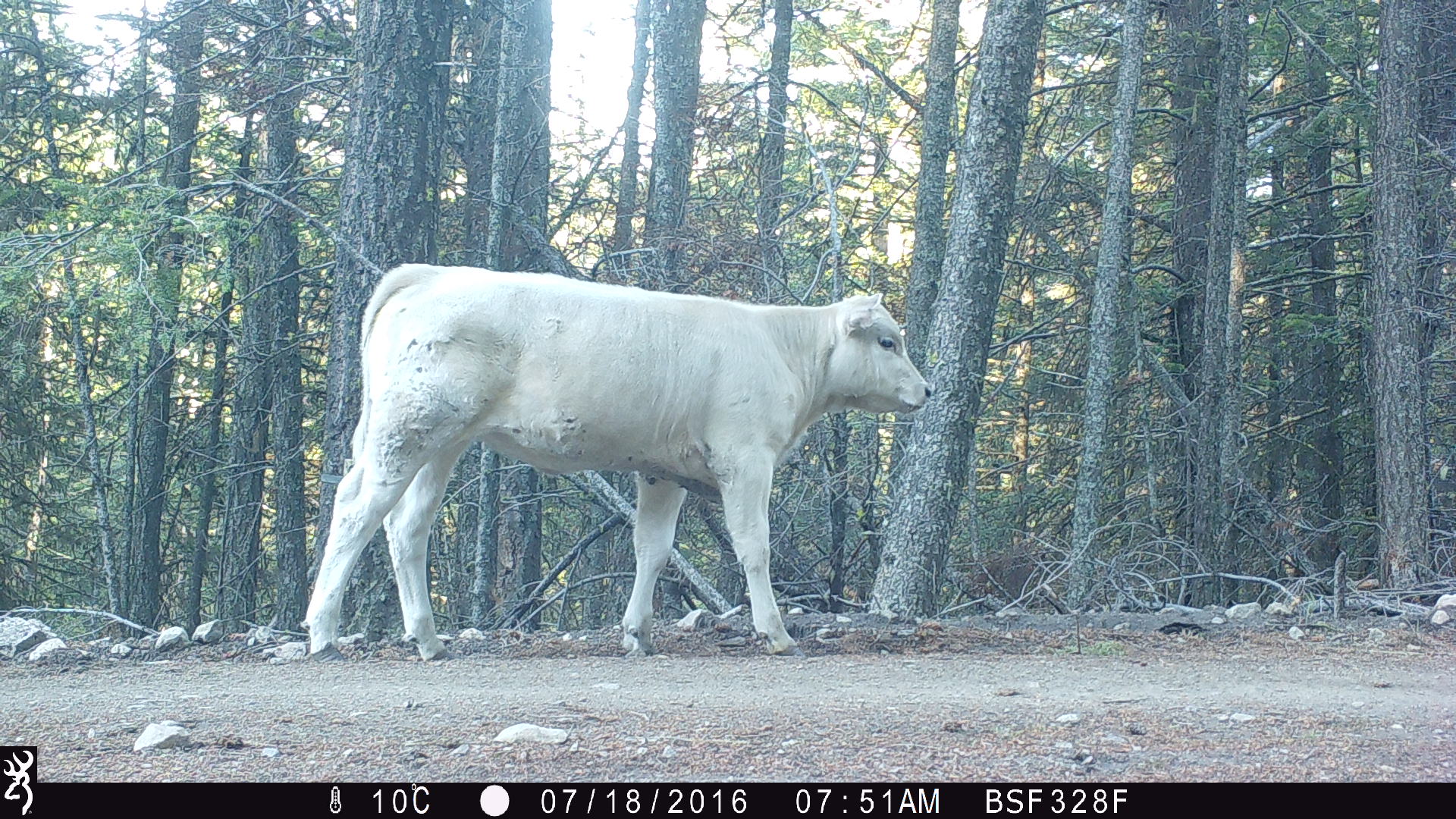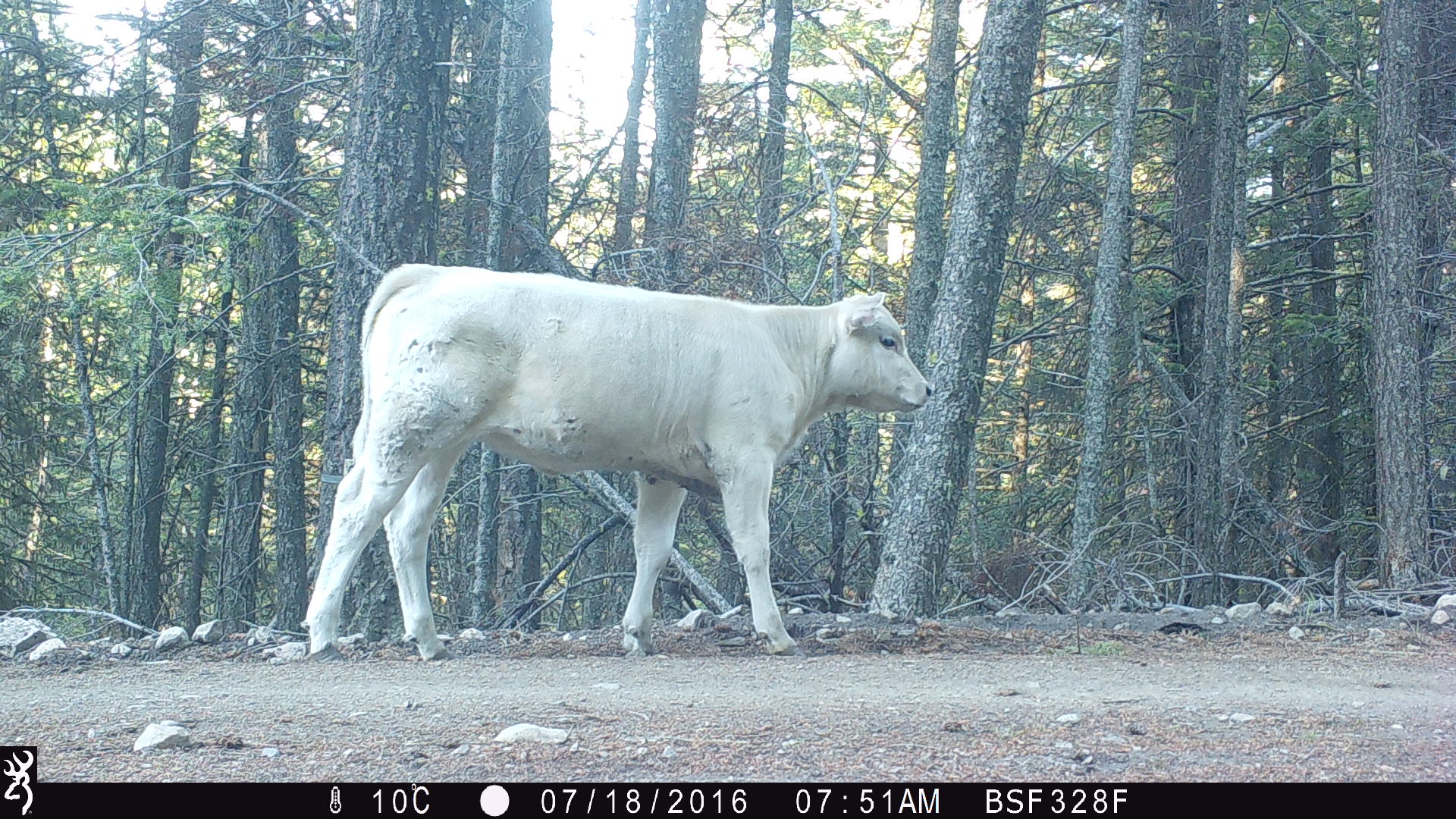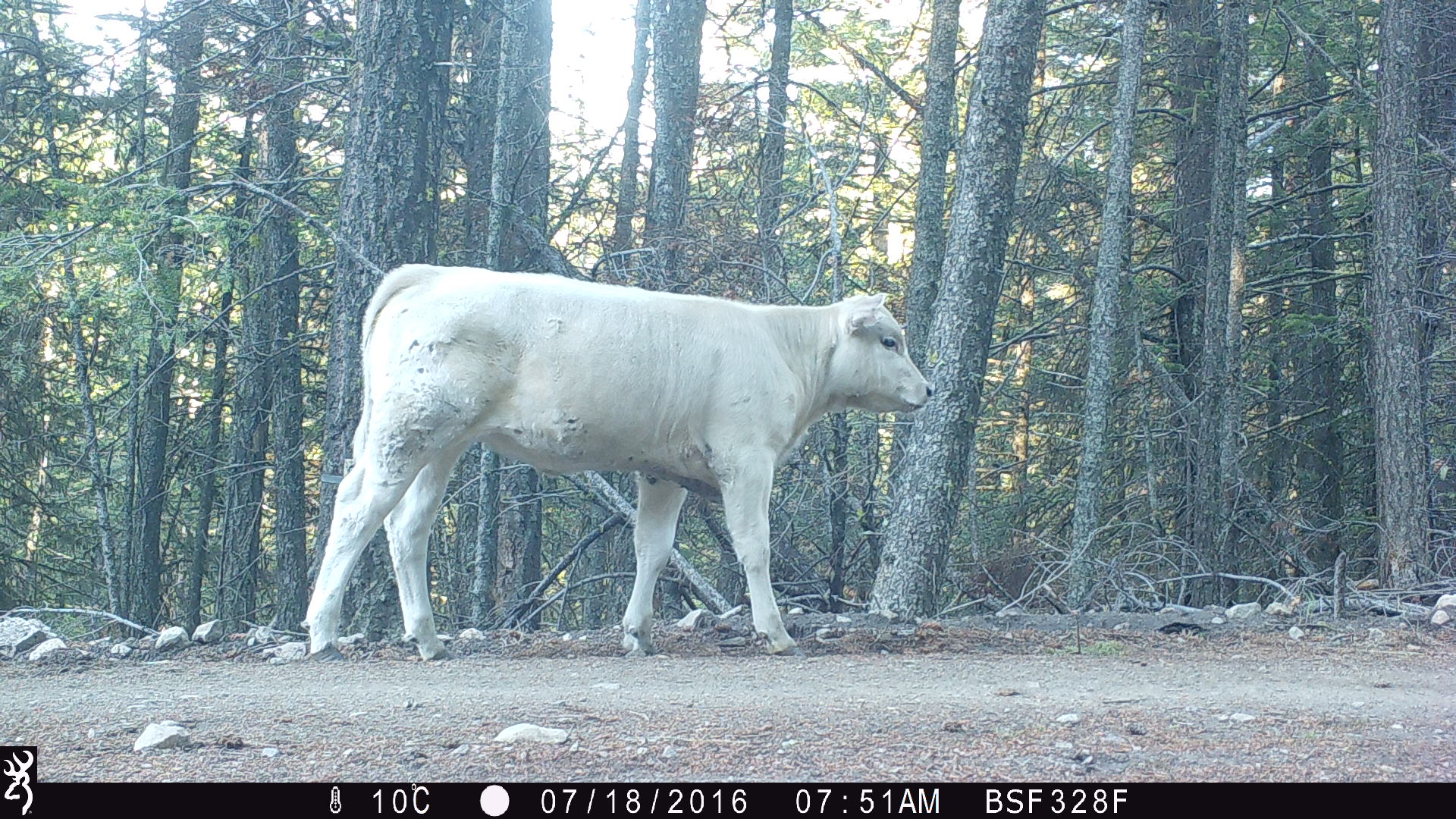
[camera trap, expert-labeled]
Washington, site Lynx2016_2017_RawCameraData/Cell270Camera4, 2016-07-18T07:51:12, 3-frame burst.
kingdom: Animalia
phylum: Chordata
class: Mammalia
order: Artiodactyla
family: Bovidae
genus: Bos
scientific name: Bos taurus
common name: domestic cattle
Domestic cattle (Bos taurus). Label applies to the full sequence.